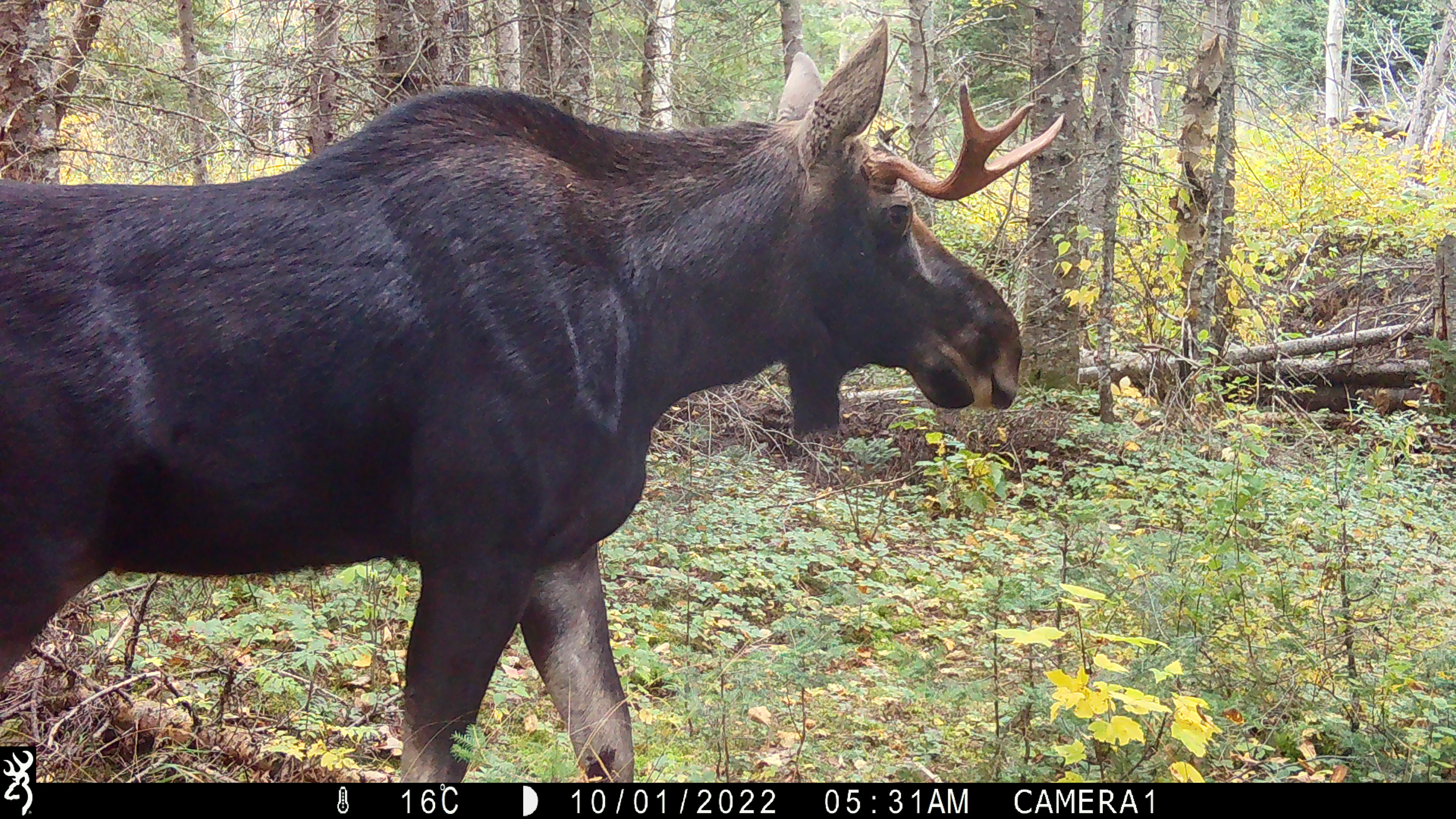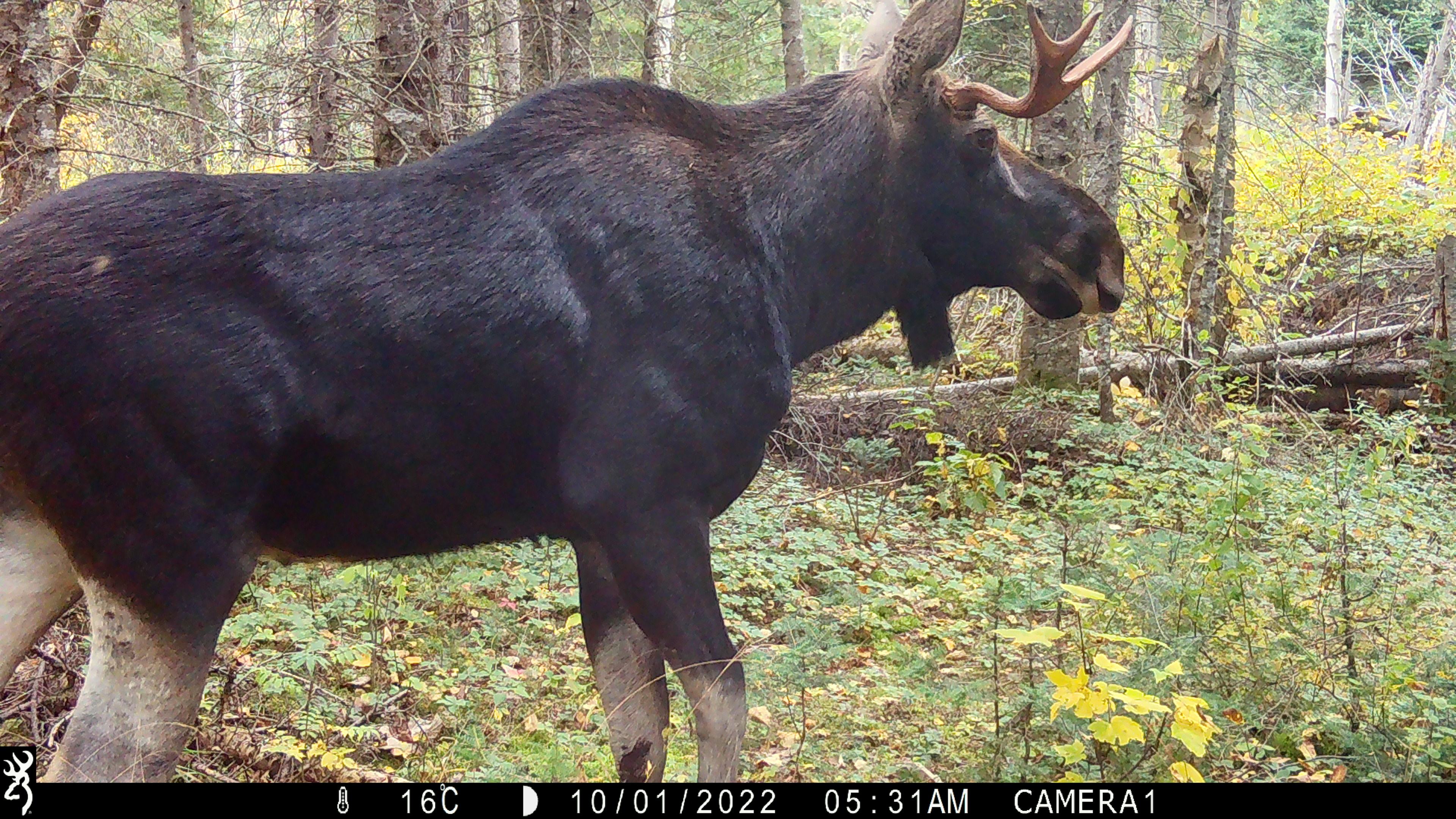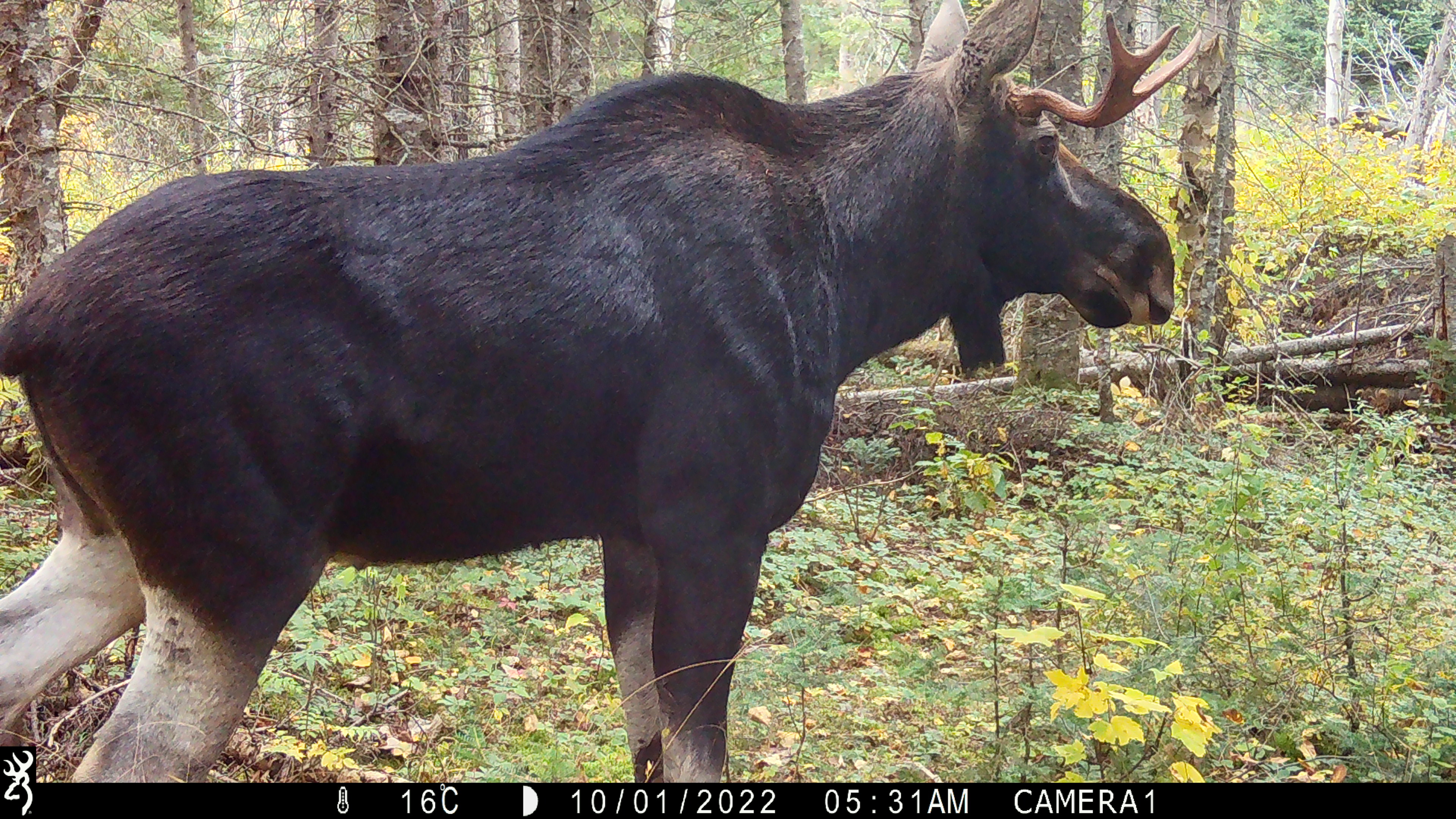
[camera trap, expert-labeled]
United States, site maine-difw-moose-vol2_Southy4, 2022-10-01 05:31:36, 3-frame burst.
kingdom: Animalia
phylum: Chordata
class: Mammalia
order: Artiodactyla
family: Cervidae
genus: Alces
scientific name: Alces alces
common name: moose